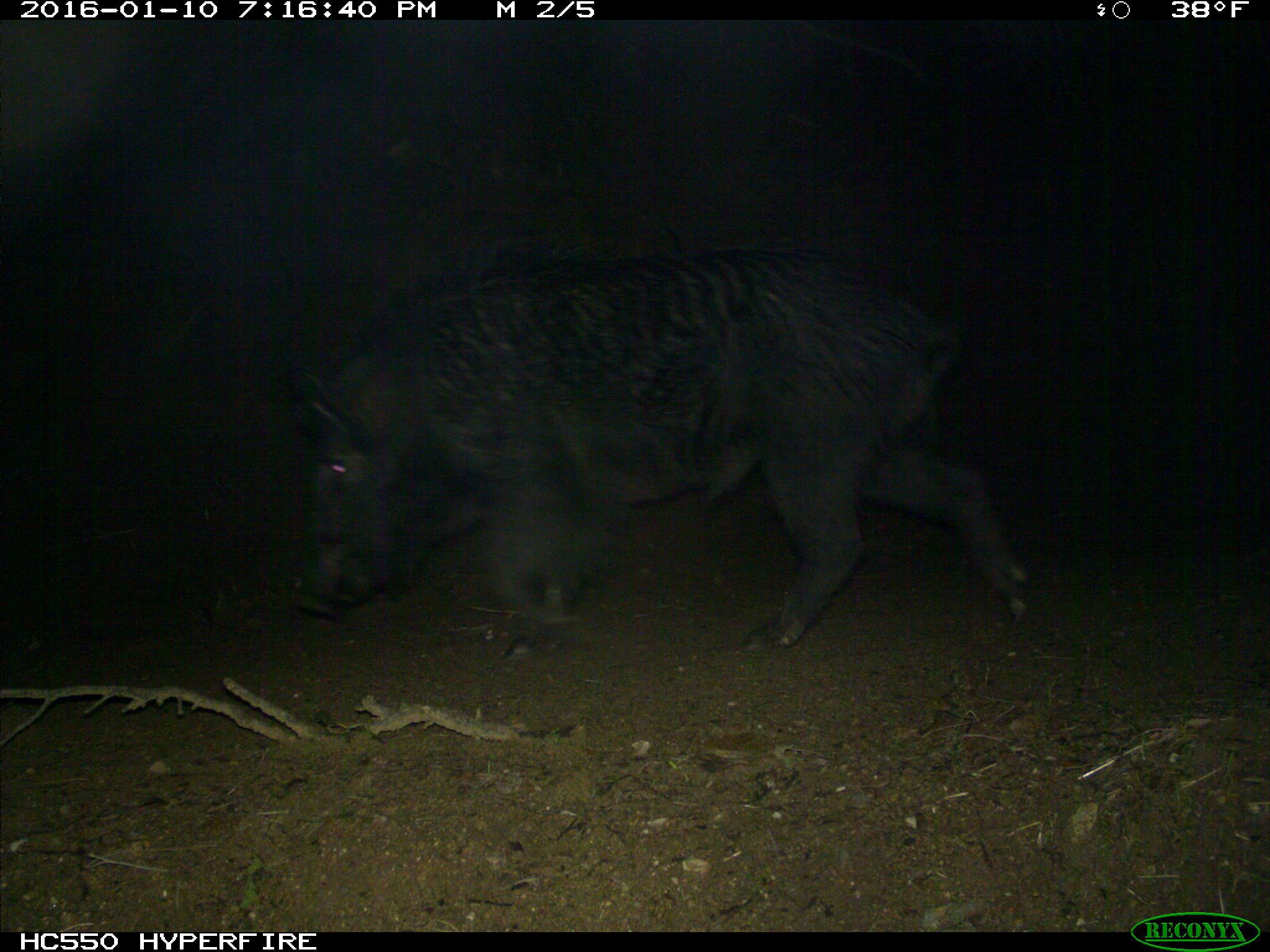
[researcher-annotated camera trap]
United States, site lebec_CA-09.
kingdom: Animalia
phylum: Chordata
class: Mammalia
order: Artiodactyla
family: Suidae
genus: Sus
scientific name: Sus scrofa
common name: wild boar